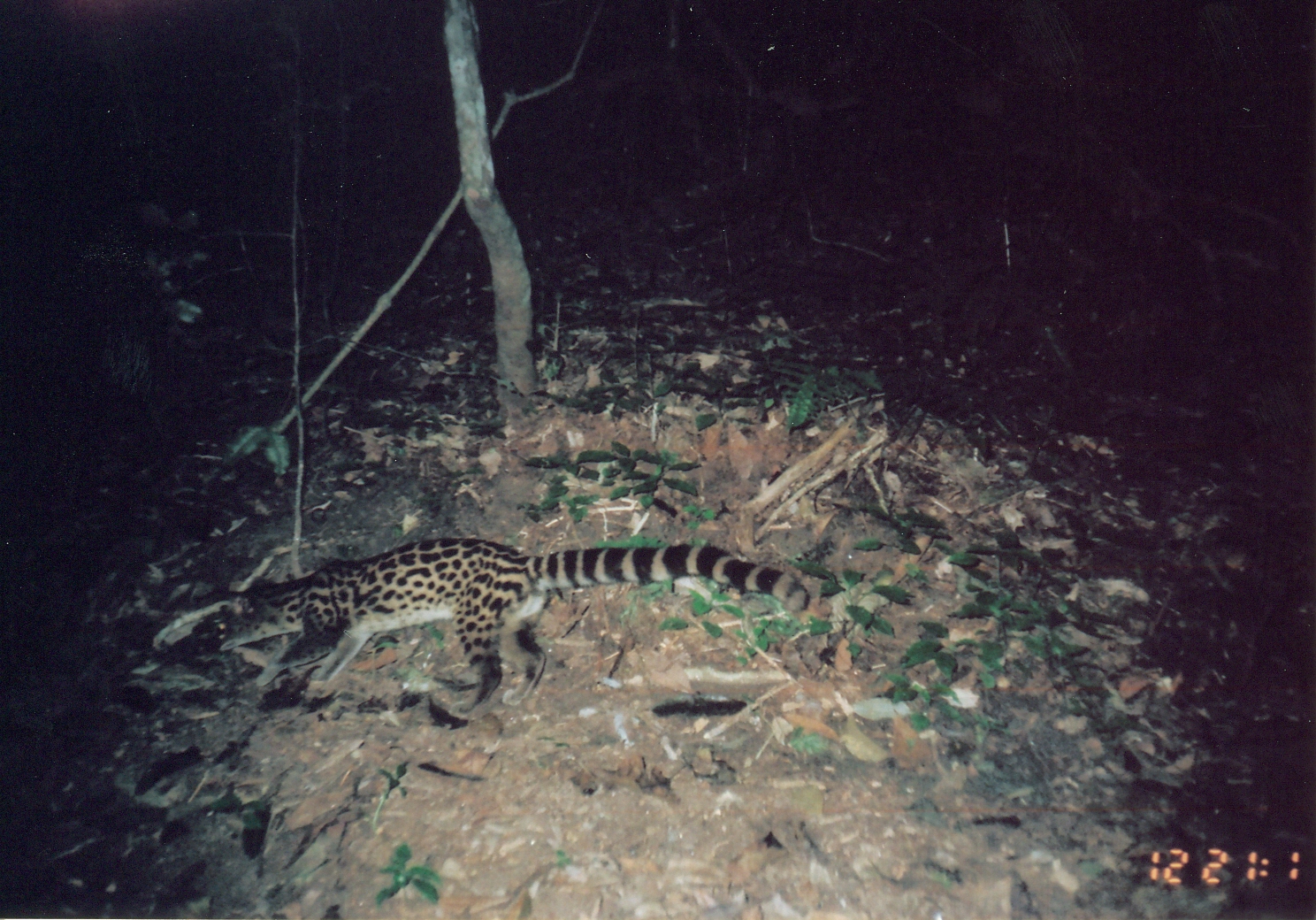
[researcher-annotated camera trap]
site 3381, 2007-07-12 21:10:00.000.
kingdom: Animalia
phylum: Chordata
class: Mammalia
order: Carnivora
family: Viverridae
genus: Genetta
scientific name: Genetta servalina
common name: servaline genet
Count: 1.